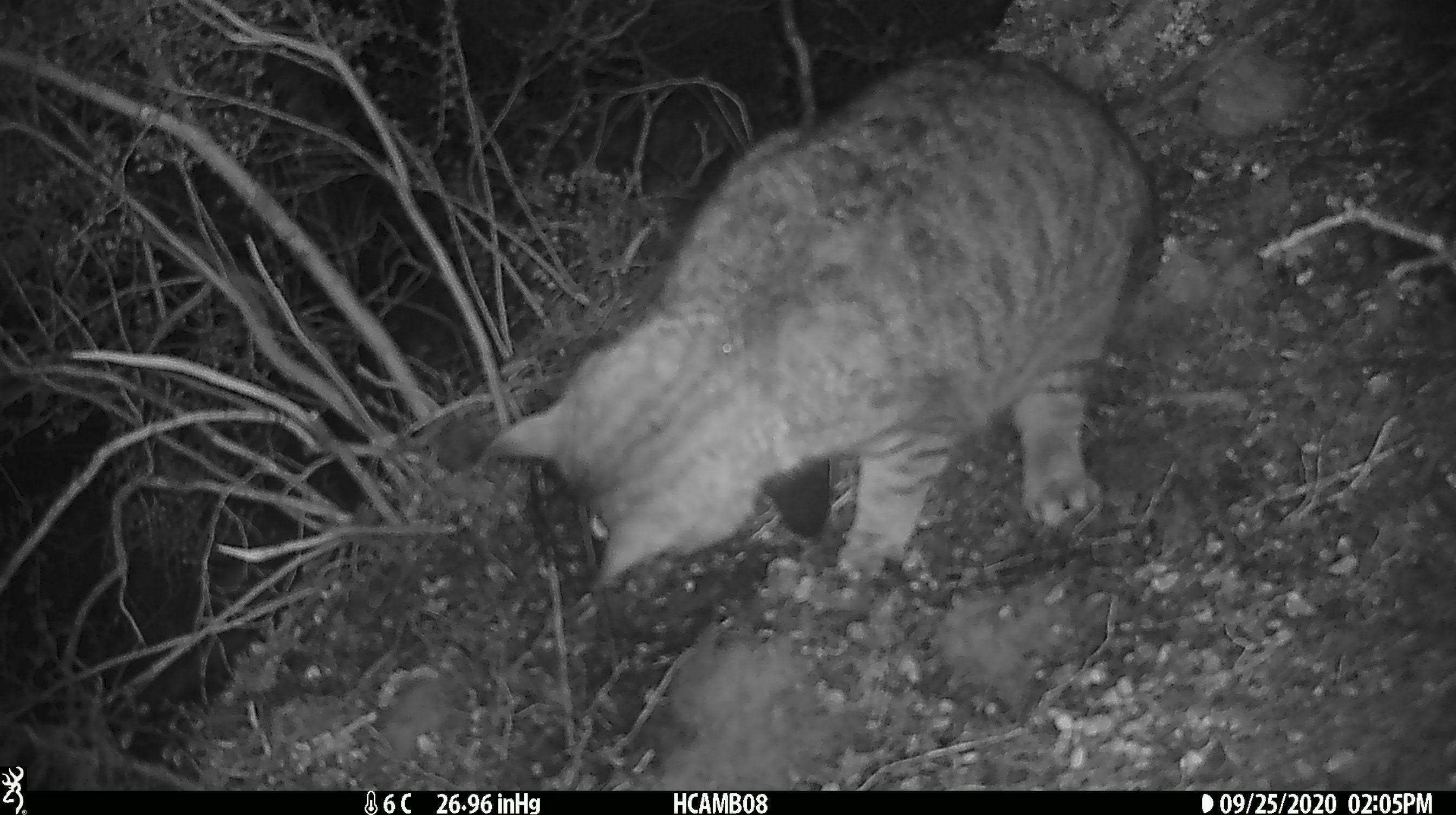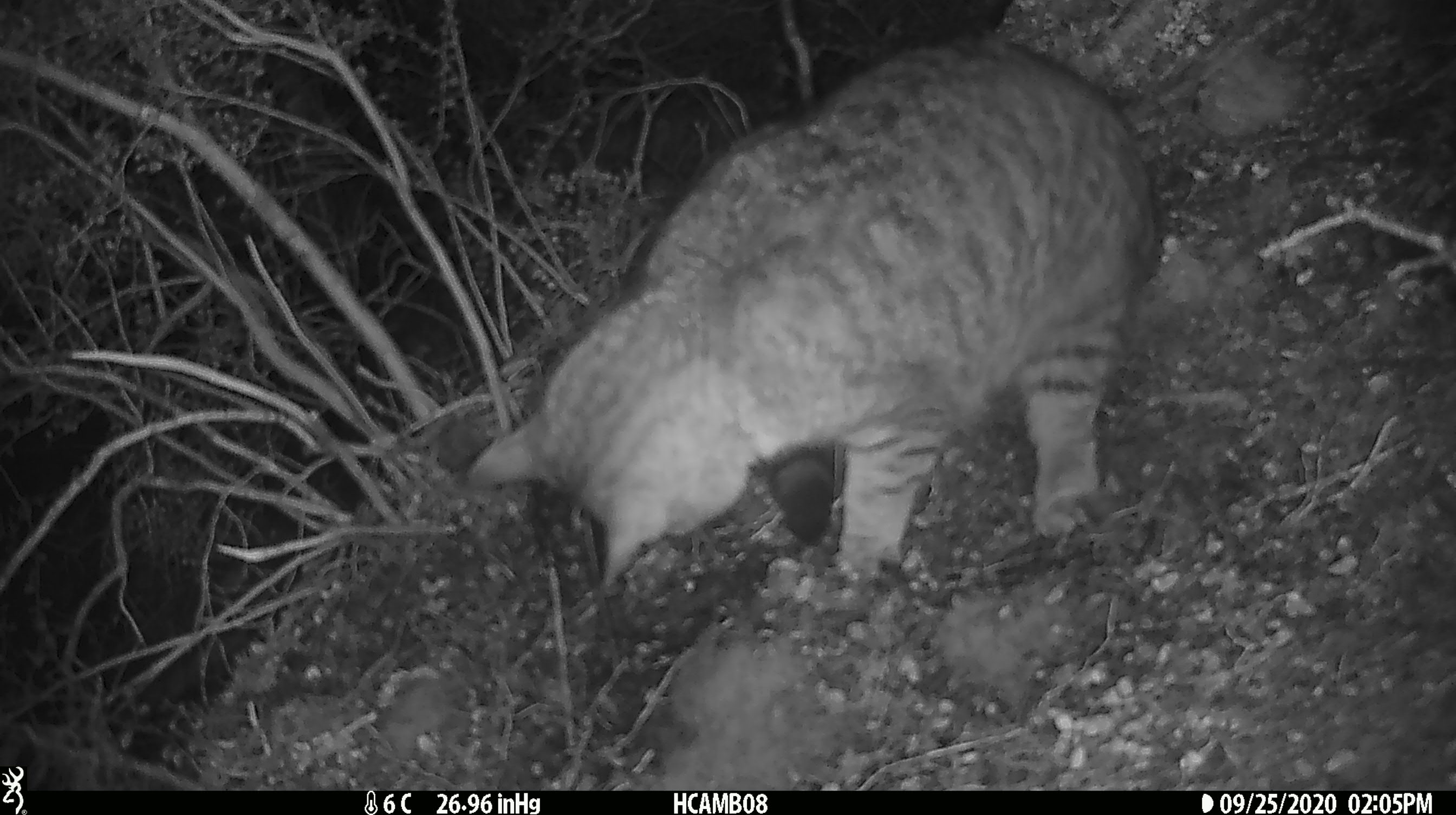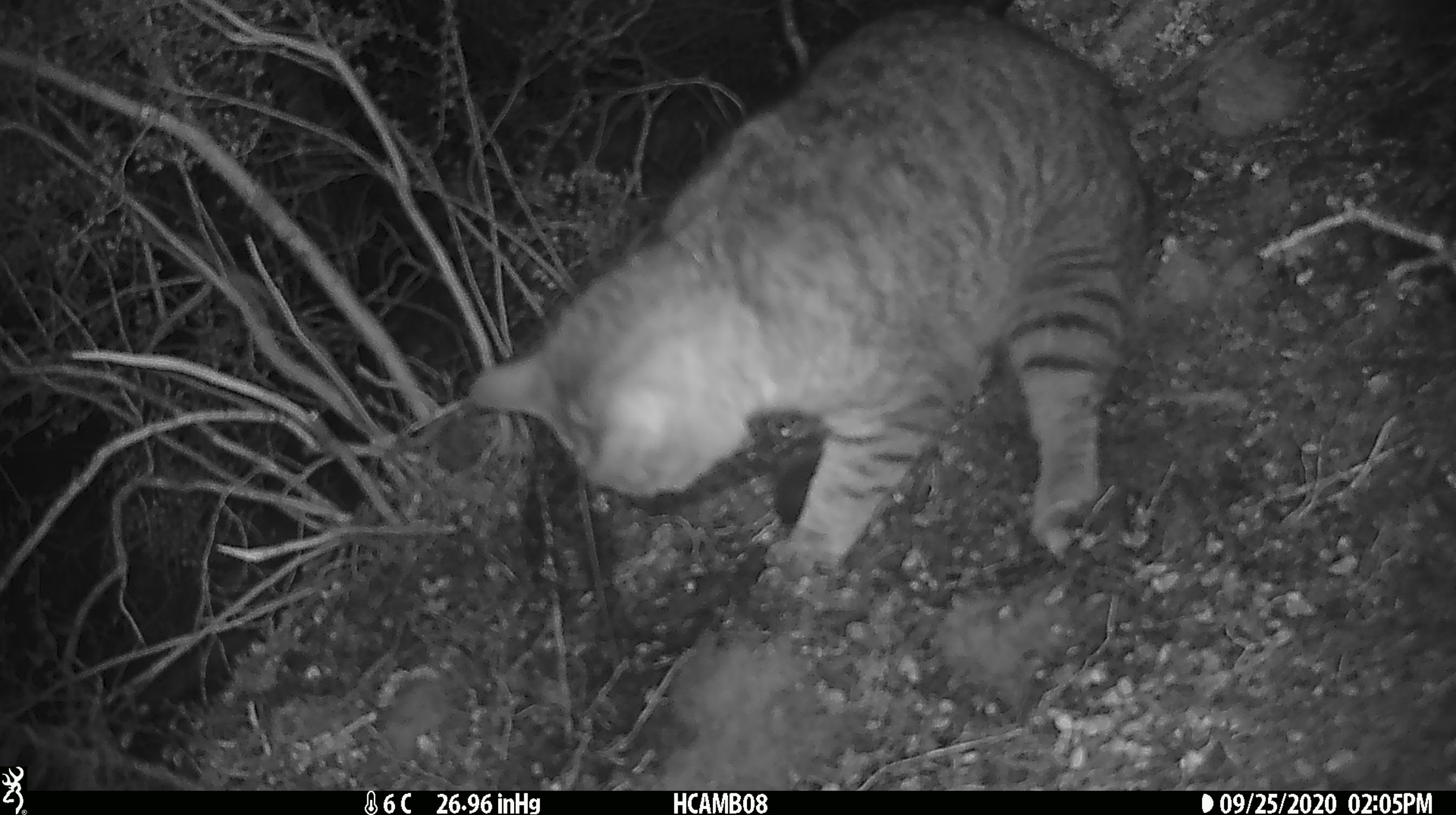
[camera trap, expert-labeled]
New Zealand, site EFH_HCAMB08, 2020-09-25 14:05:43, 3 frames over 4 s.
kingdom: Animalia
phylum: Chordata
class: Mammalia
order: Carnivora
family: Felidae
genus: Felis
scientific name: Felis catus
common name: domestic cat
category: cat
Cat (domestic cat) (Felis catus).